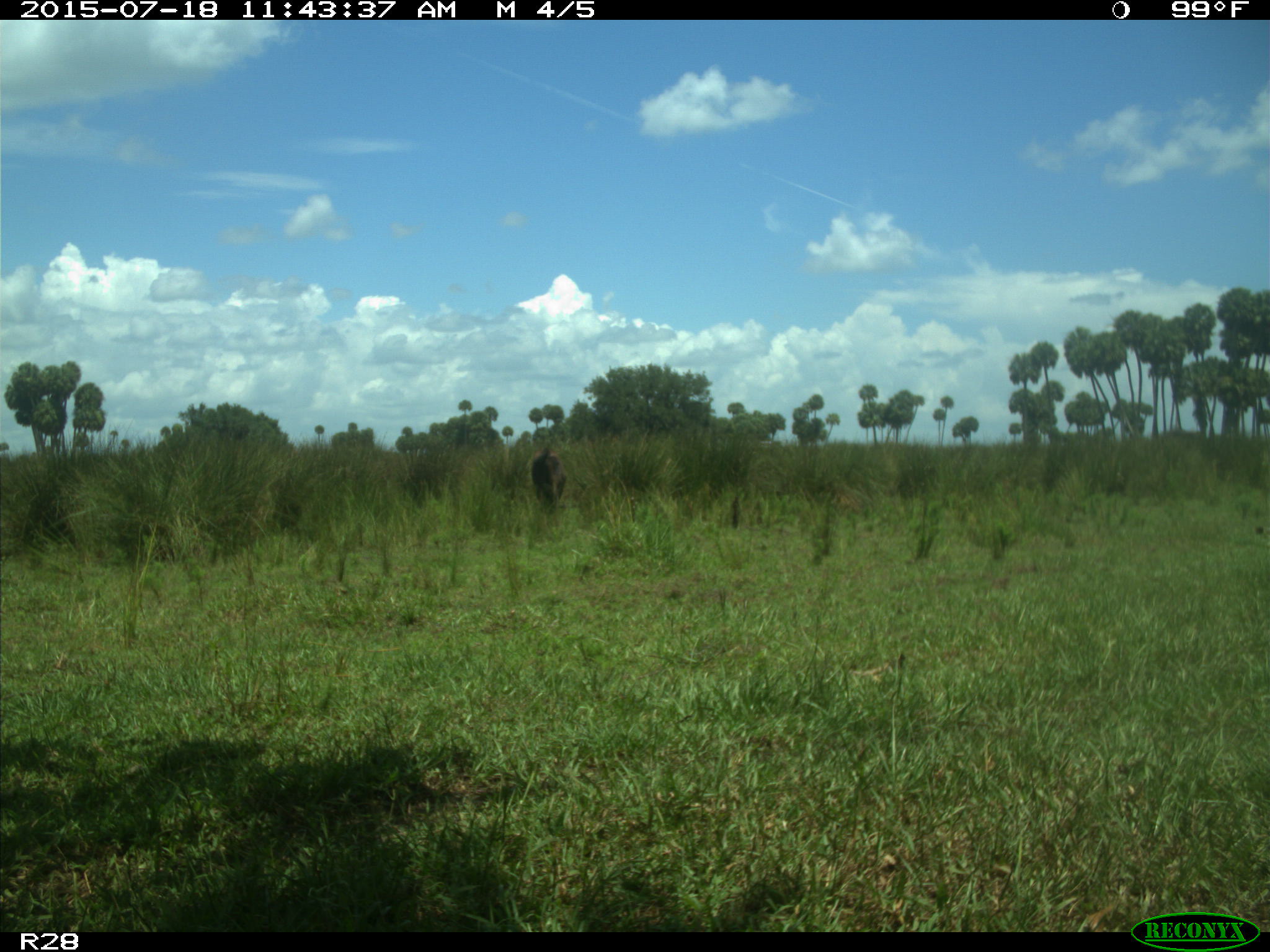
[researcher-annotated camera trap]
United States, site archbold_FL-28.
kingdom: Animalia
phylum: Chordata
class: Mammalia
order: Artiodactyla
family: Bovidae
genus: Bos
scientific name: Bos taurus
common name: domestic cow